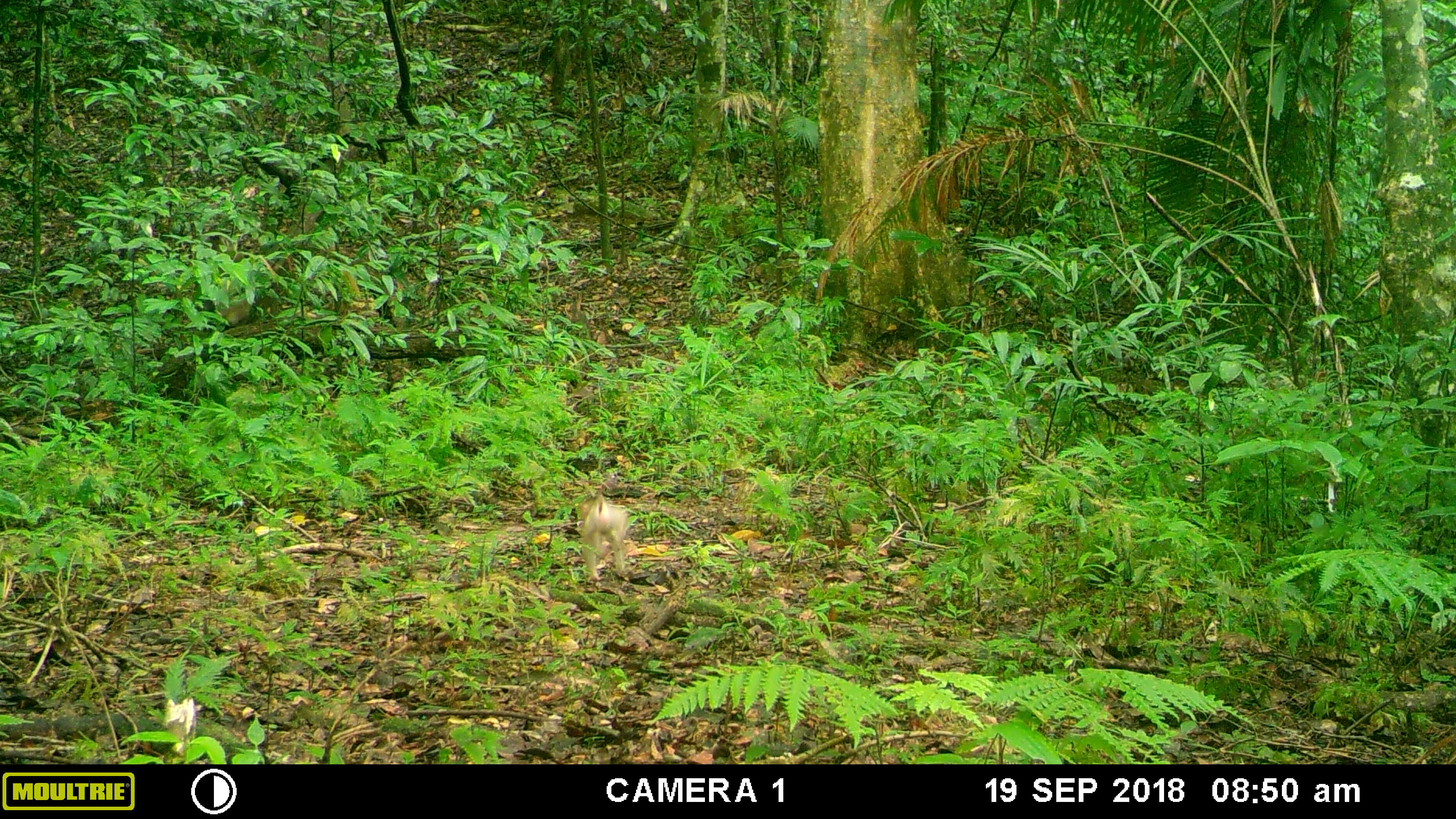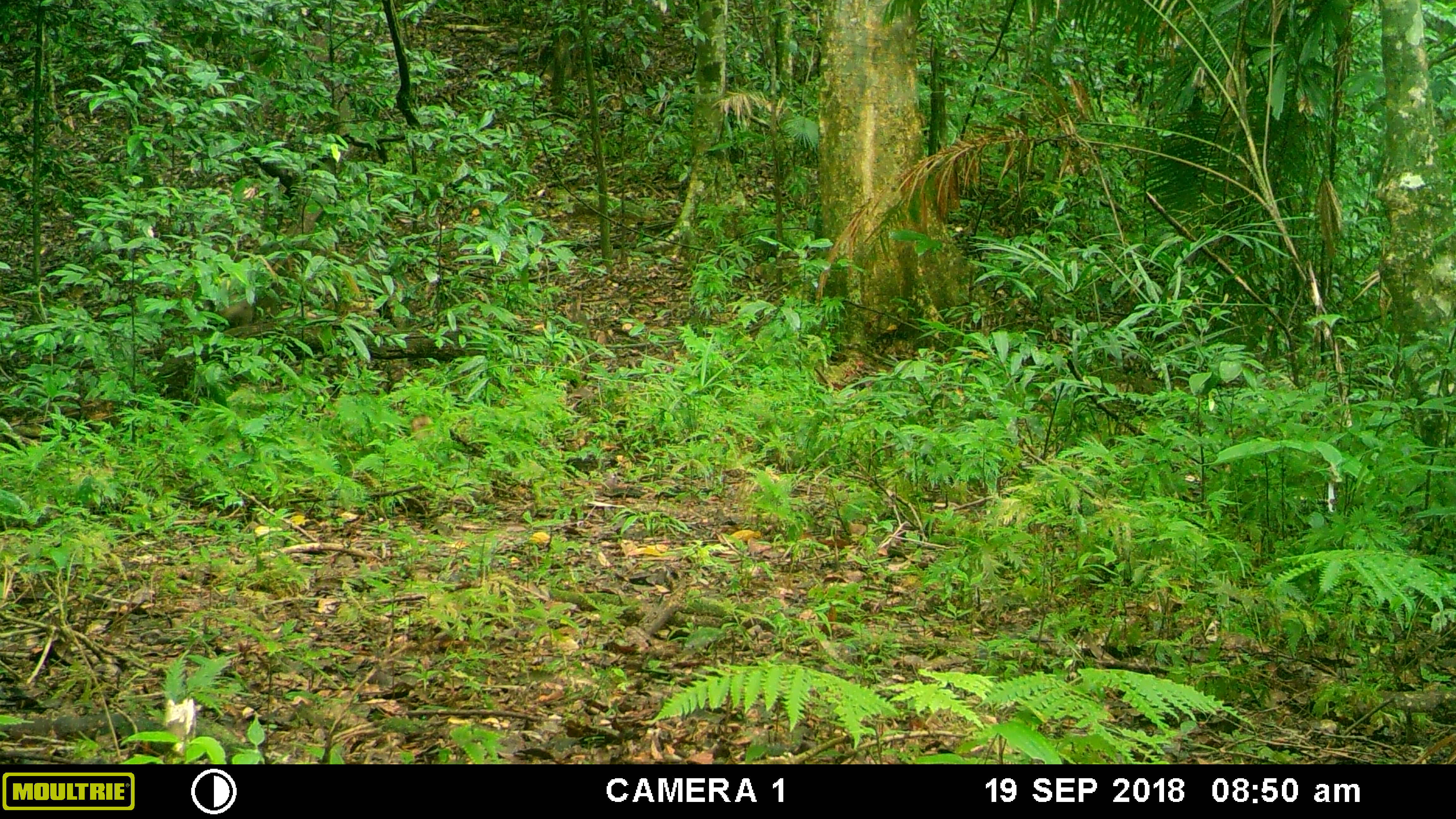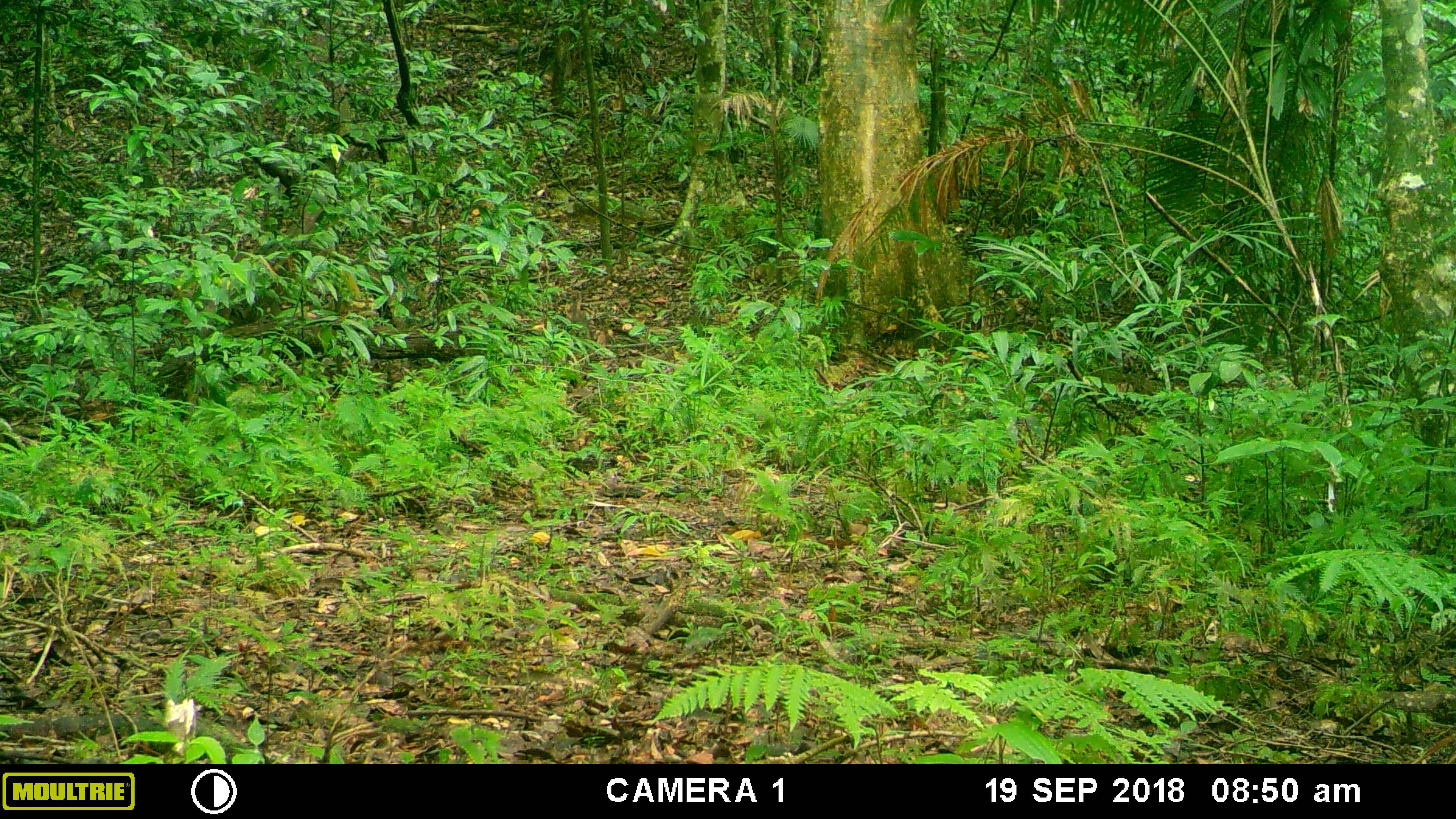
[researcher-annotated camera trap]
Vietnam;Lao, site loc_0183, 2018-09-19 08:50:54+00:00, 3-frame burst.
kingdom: Animalia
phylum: Chordata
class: Mammalia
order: Primates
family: Cercopithecidae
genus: Macaca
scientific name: Macaca nemestrina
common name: pig-tailed macaque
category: pig tailed macaque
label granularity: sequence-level